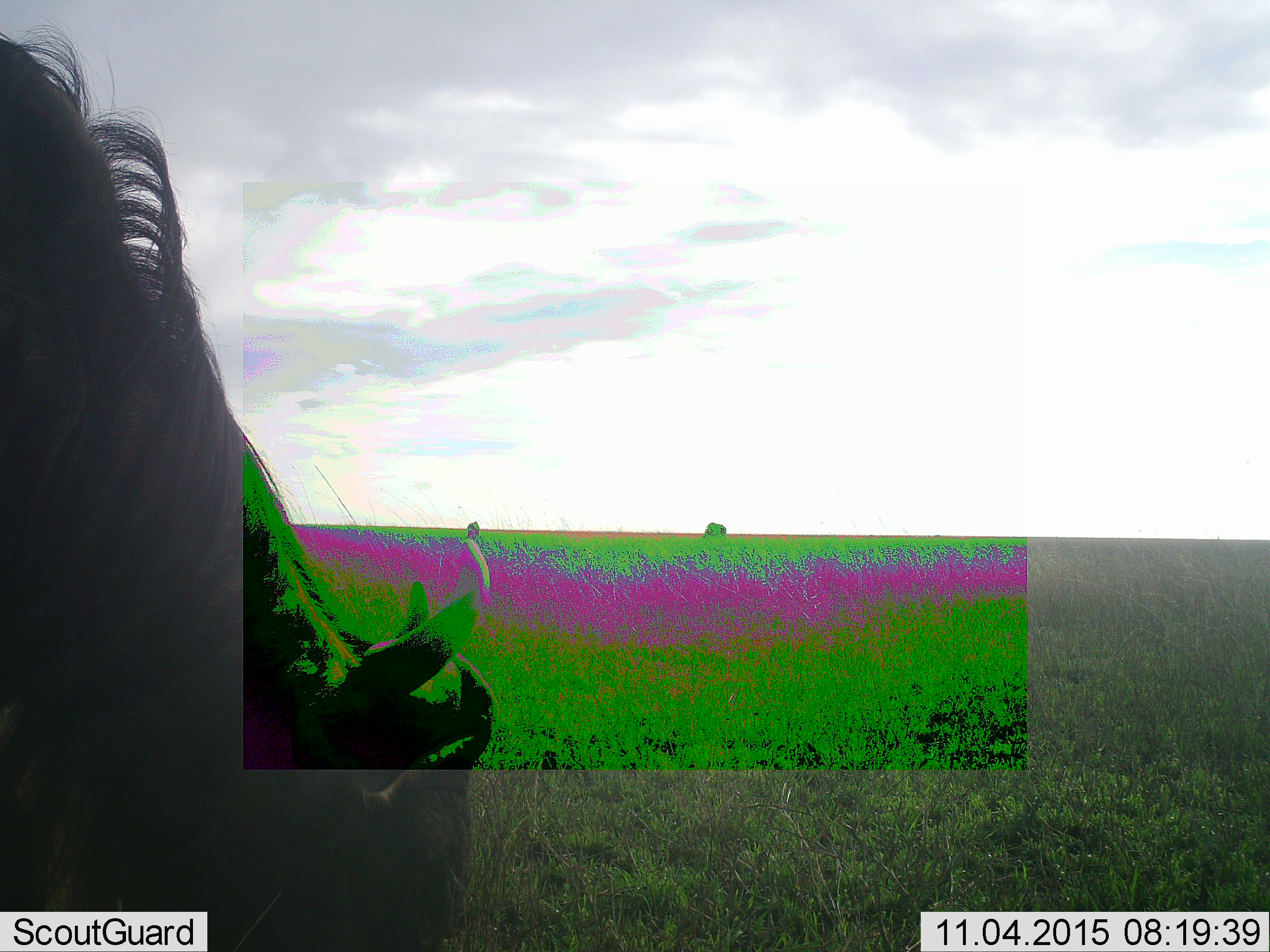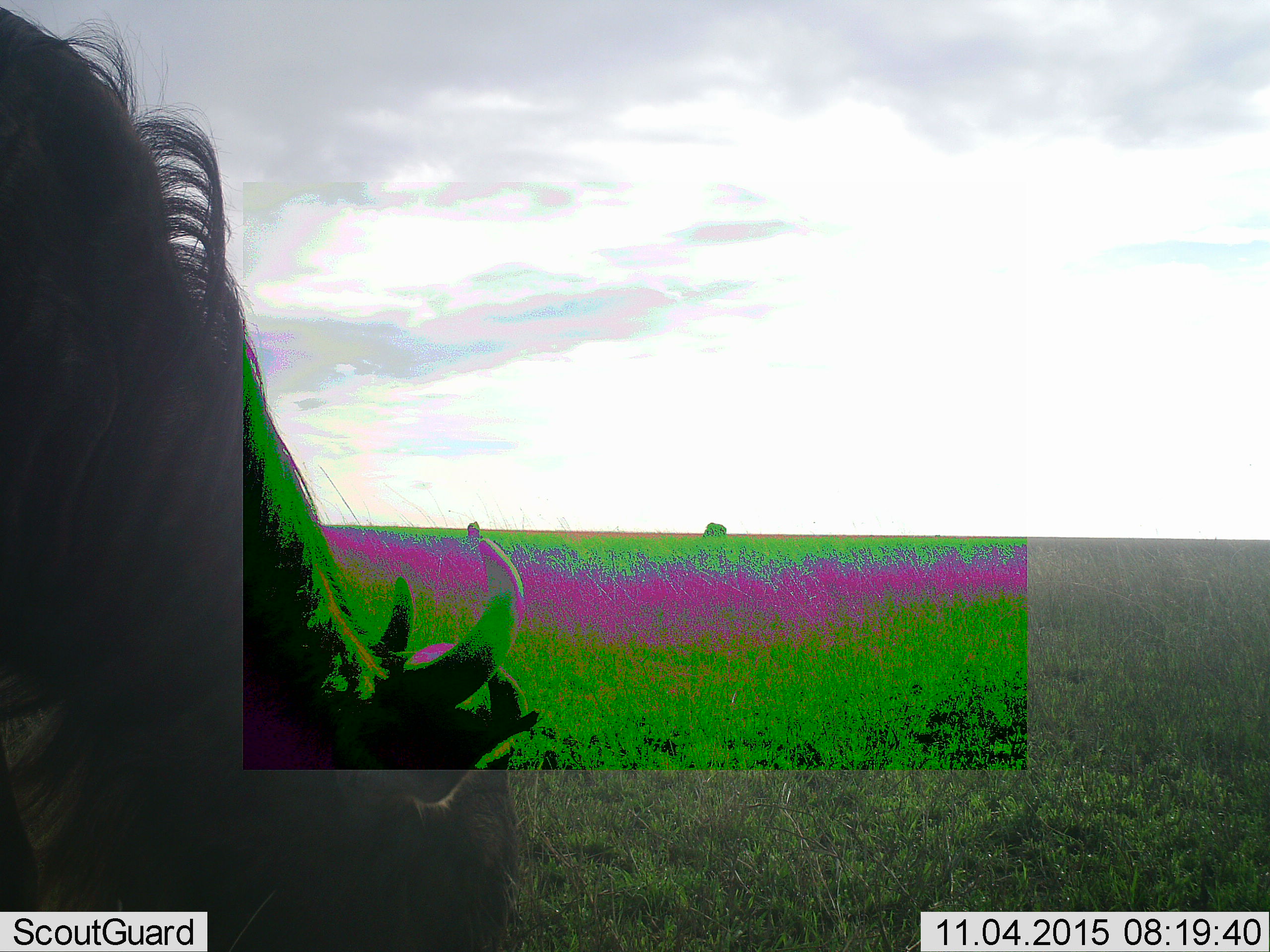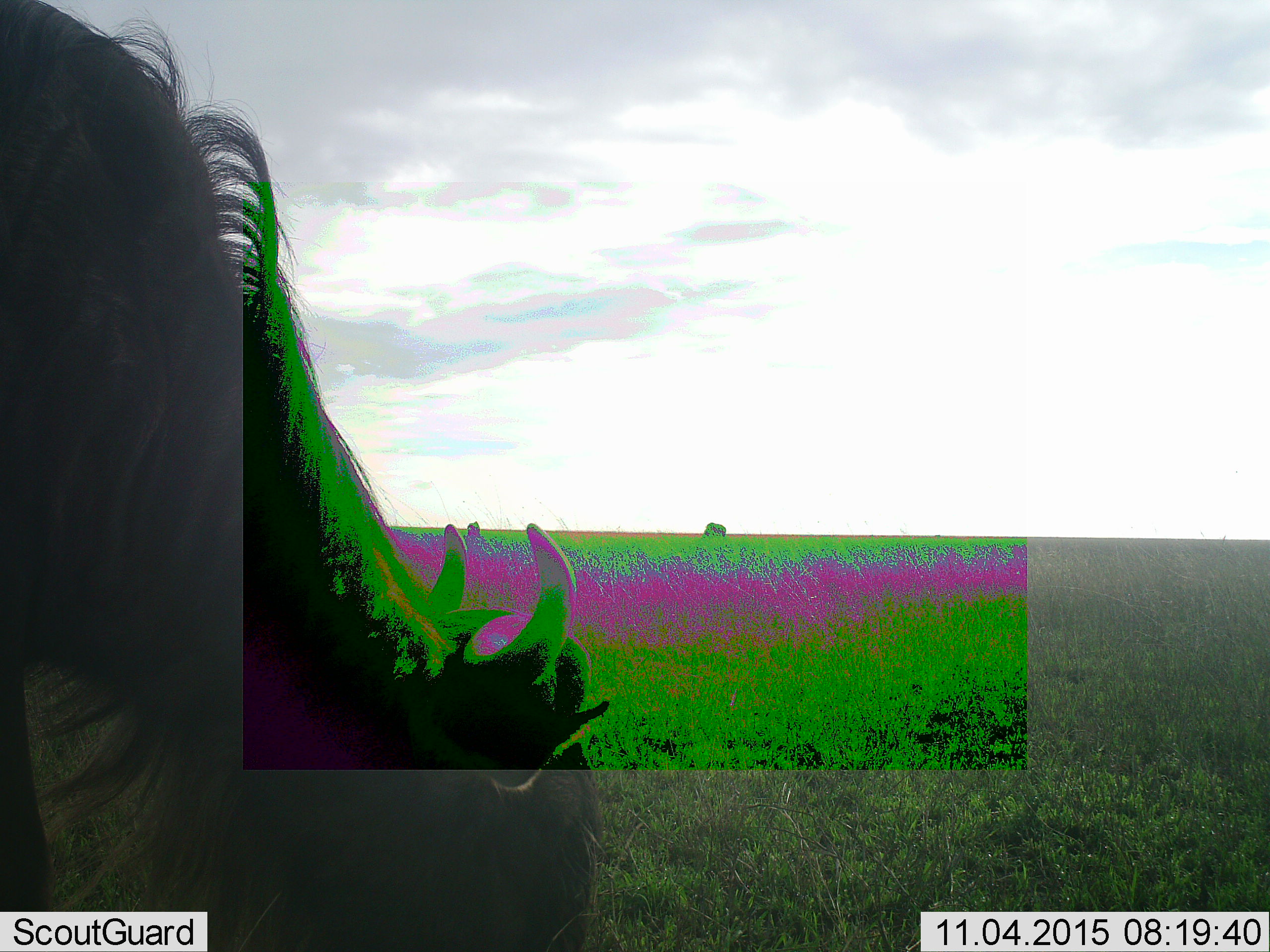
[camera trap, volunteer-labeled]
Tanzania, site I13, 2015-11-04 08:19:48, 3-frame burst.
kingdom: Animalia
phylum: Chordata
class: Mammalia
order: Artiodactyla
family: Bovidae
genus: Connochaetes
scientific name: Connochaetes taurinus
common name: blue wildebeest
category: wildebeest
Wildebeest (blue wildebeest) (Connochaetes taurinus), count 1. Behavior (volunteer vote fractions): standing 0%, resting 0%, moving 17%, interacting 0%. Young present (vote fraction): 0%. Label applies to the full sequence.